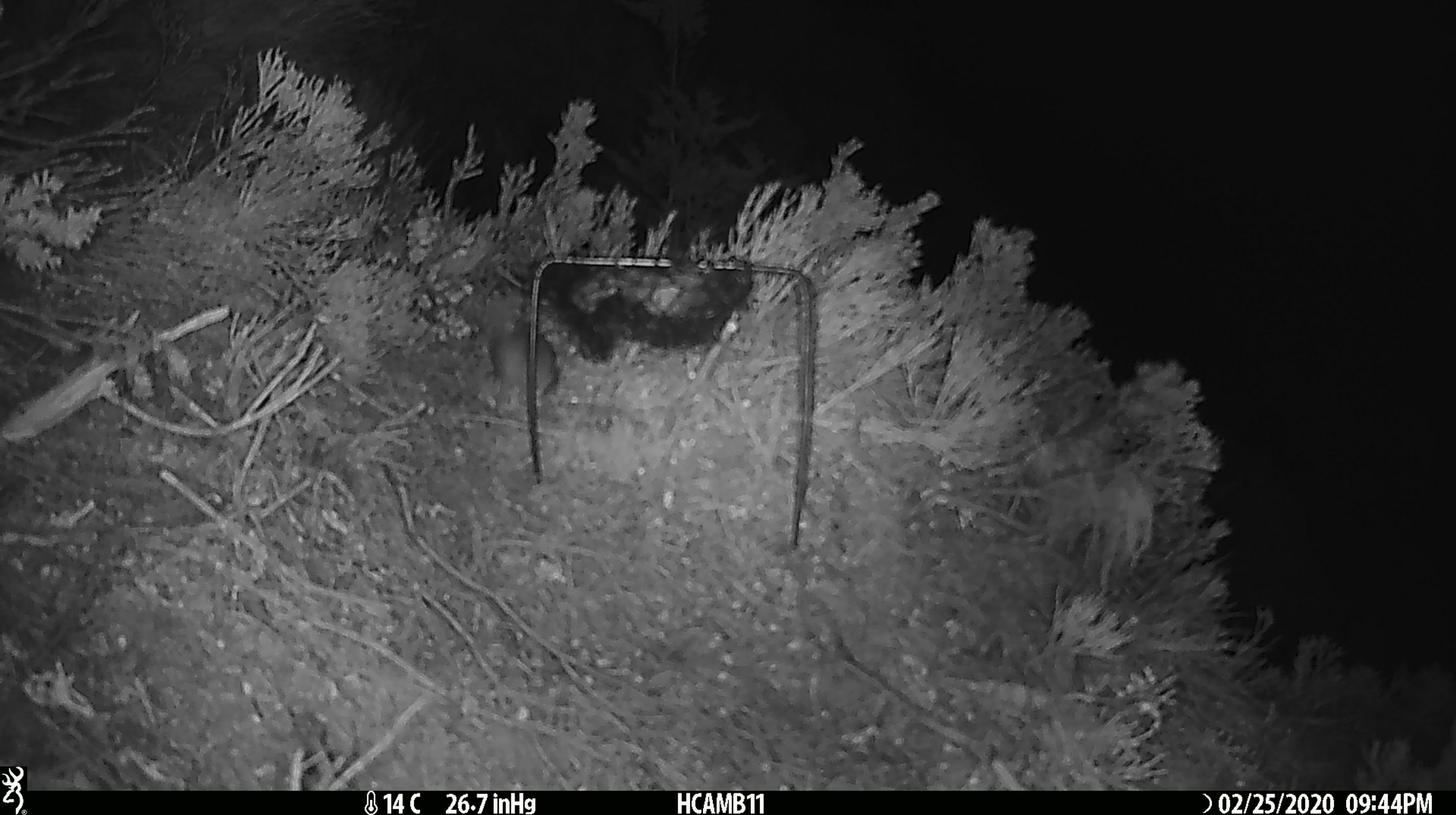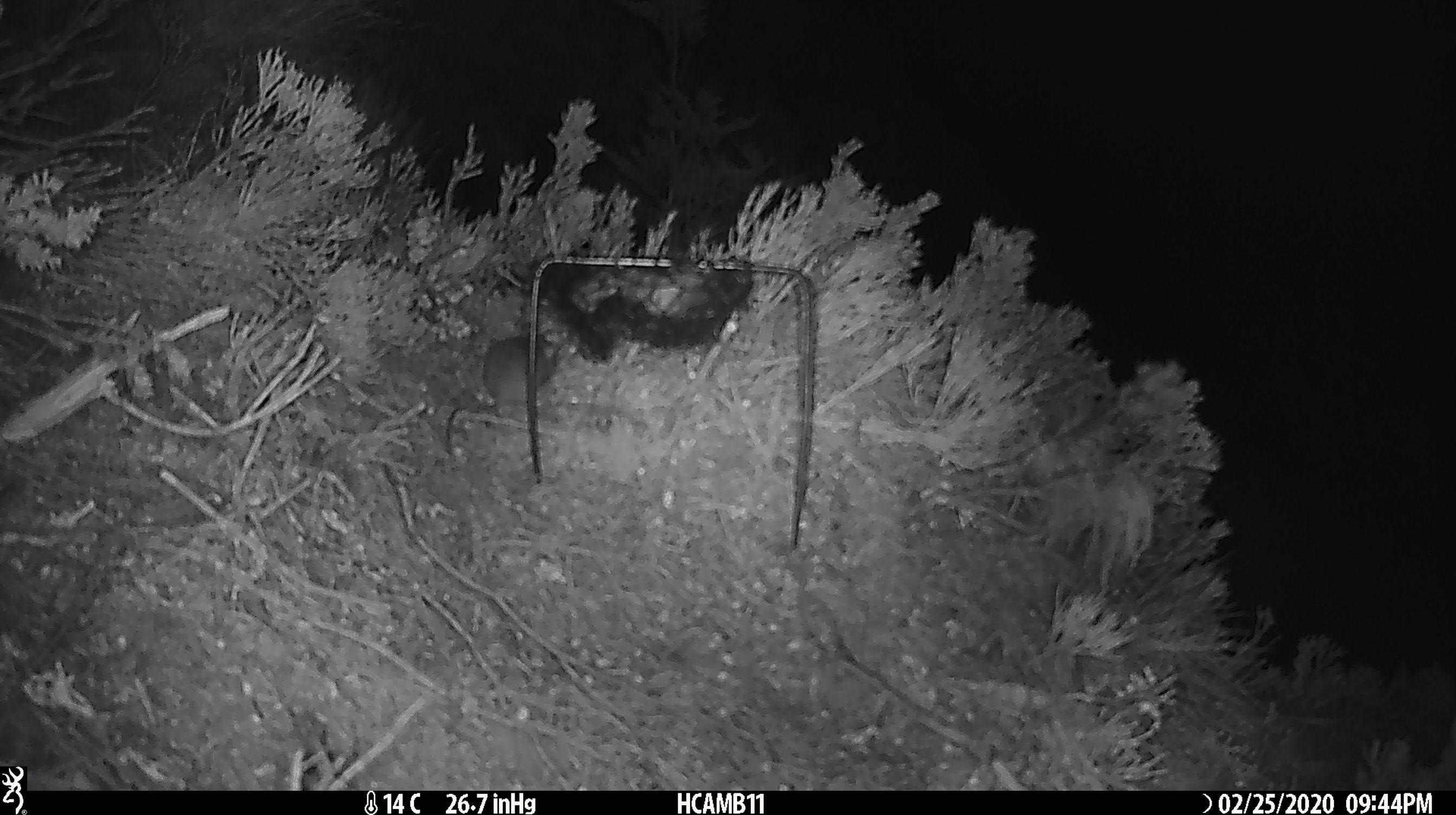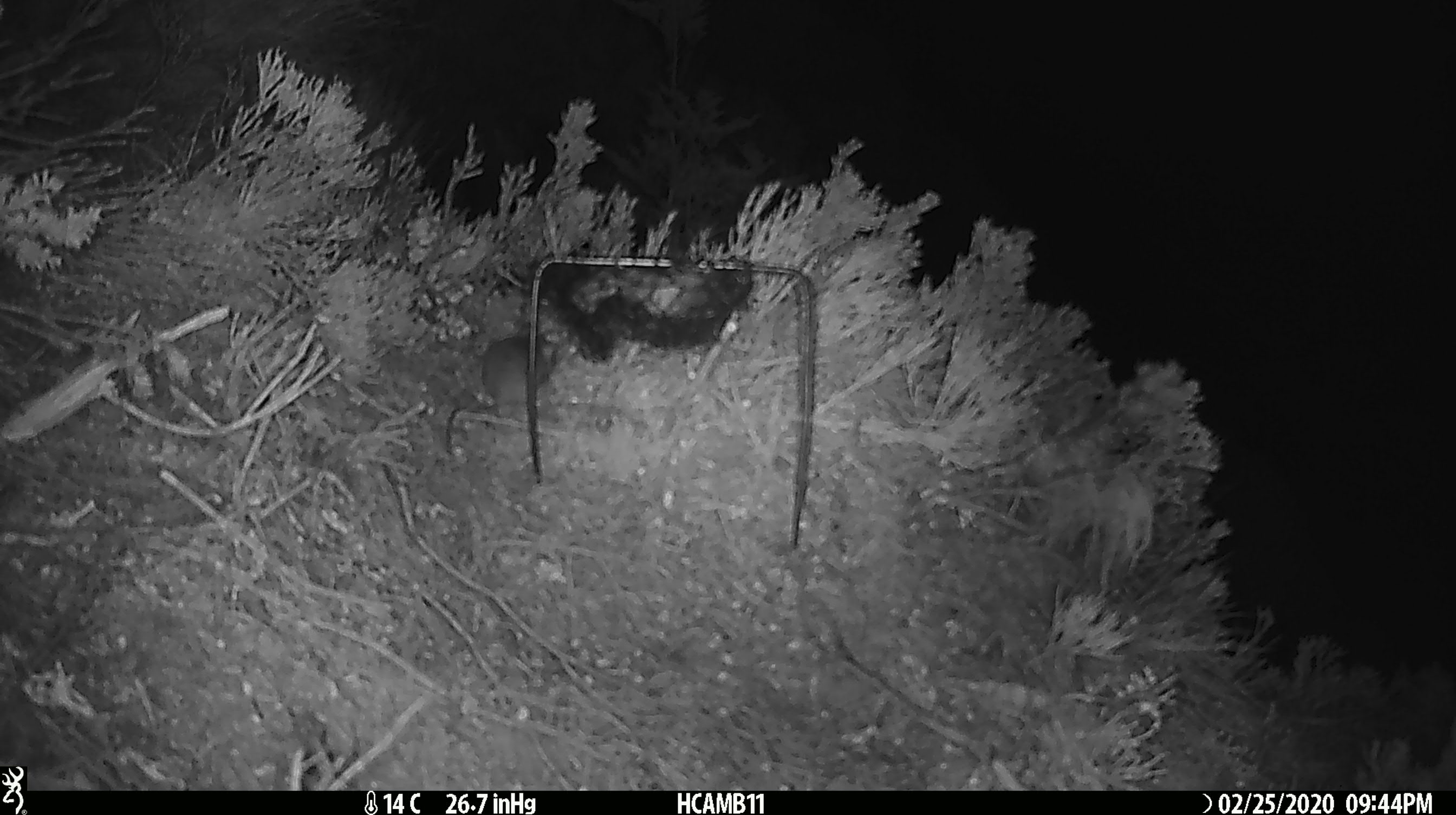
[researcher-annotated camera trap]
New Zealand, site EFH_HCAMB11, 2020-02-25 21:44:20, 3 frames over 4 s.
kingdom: Animalia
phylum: Chordata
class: Mammalia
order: Rodentia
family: Muridae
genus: Mus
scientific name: Mus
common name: mouse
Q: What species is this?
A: Mouse (Mus).